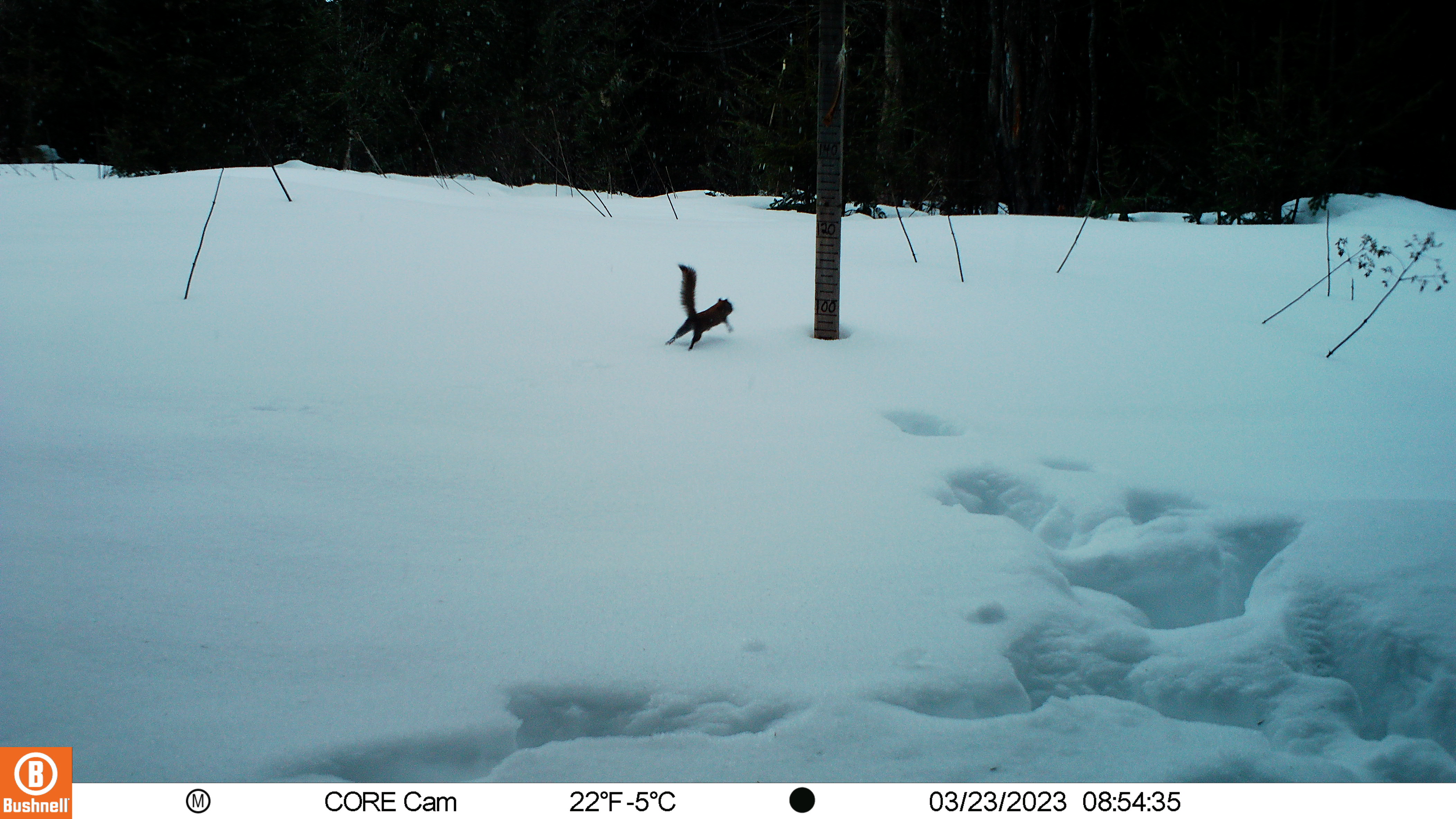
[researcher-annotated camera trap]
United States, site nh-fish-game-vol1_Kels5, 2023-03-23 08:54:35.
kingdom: Animalia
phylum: Chordata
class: Mammalia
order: Rodentia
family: Sciuridae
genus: Sciurus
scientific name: Sciurus carolinensis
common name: gray squirrel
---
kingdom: Animalia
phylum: Chordata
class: Mammalia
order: Rodentia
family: Sciuridae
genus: Tamiasciurus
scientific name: Tamiasciurus hudsonicus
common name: red squirrel